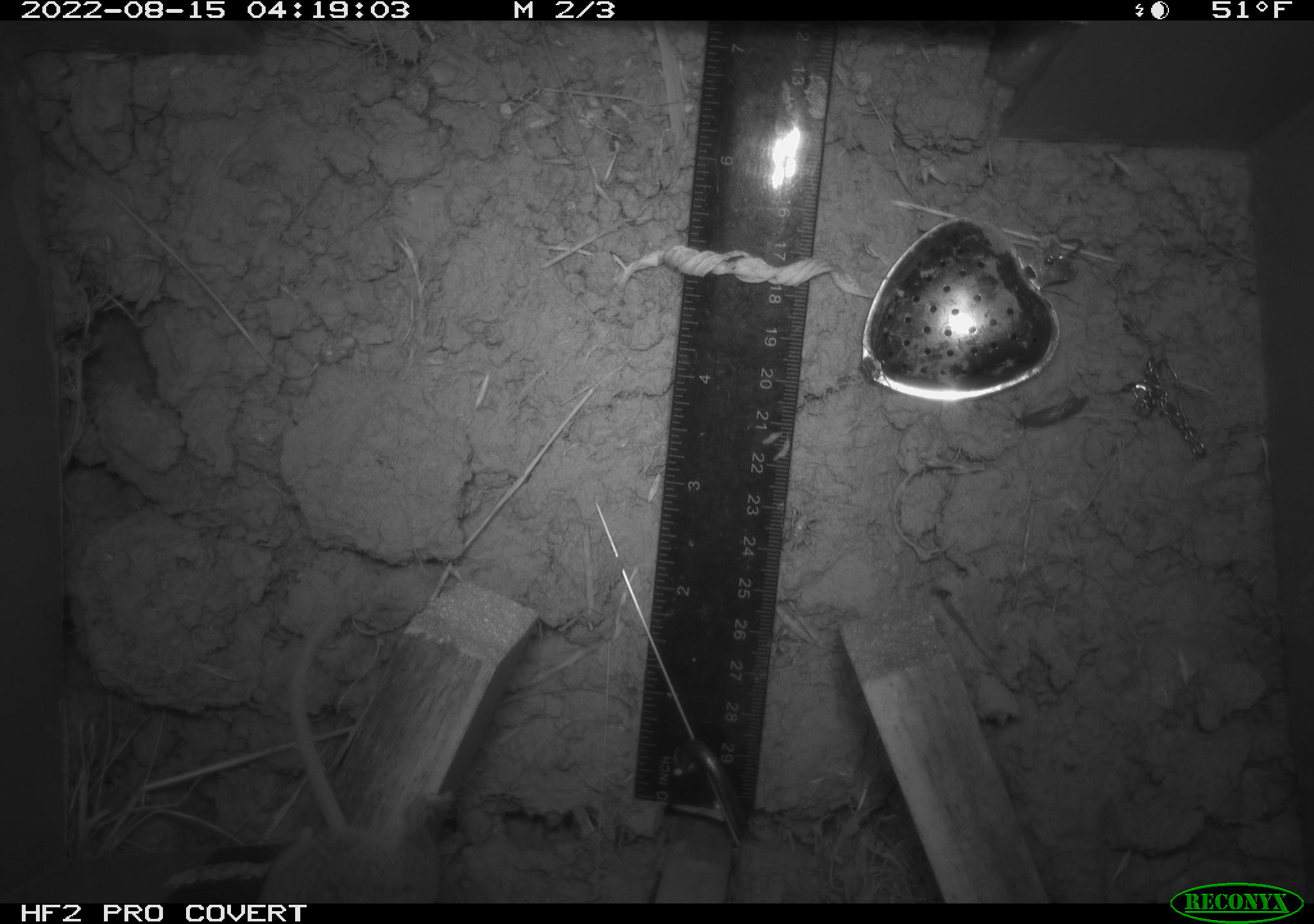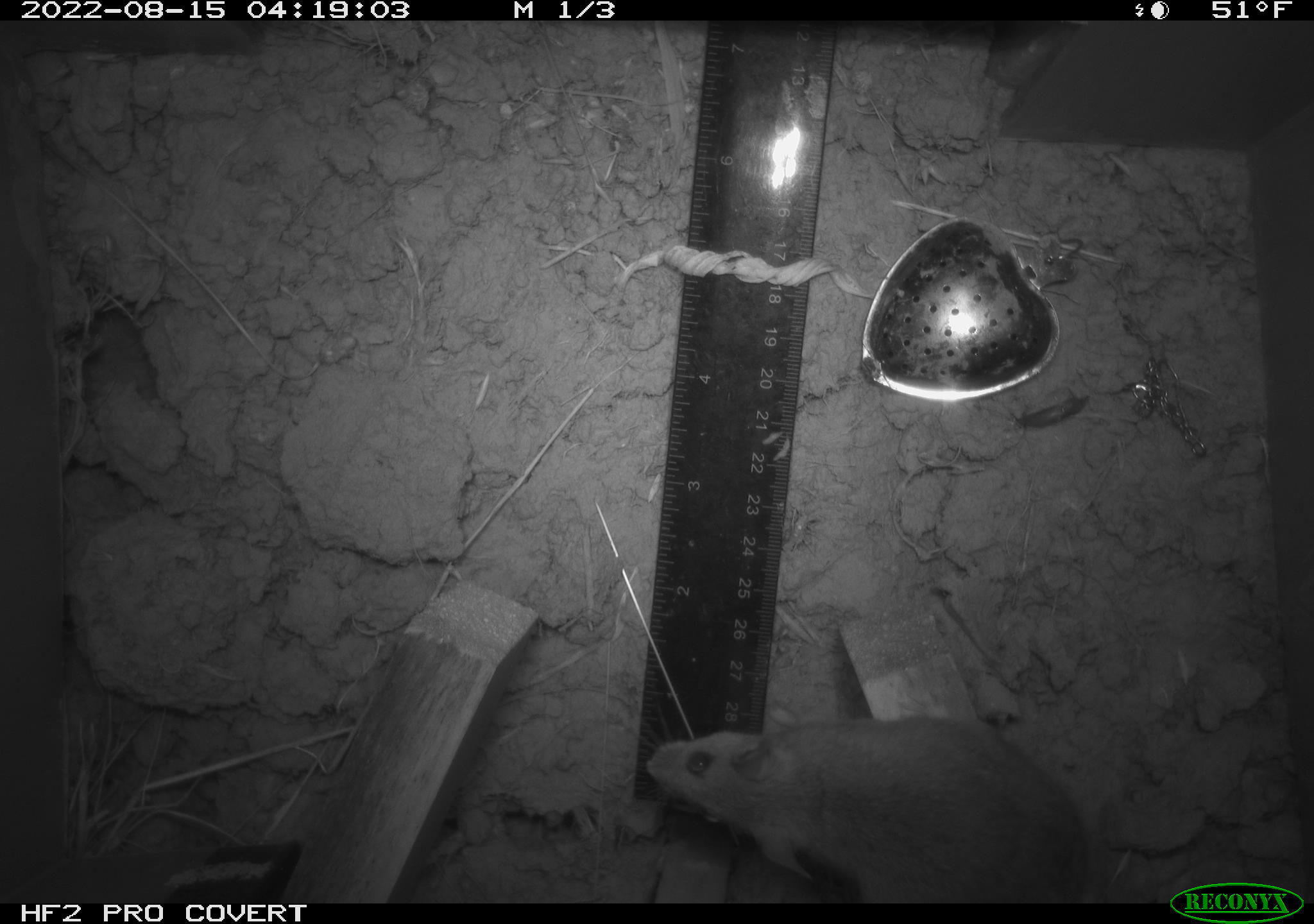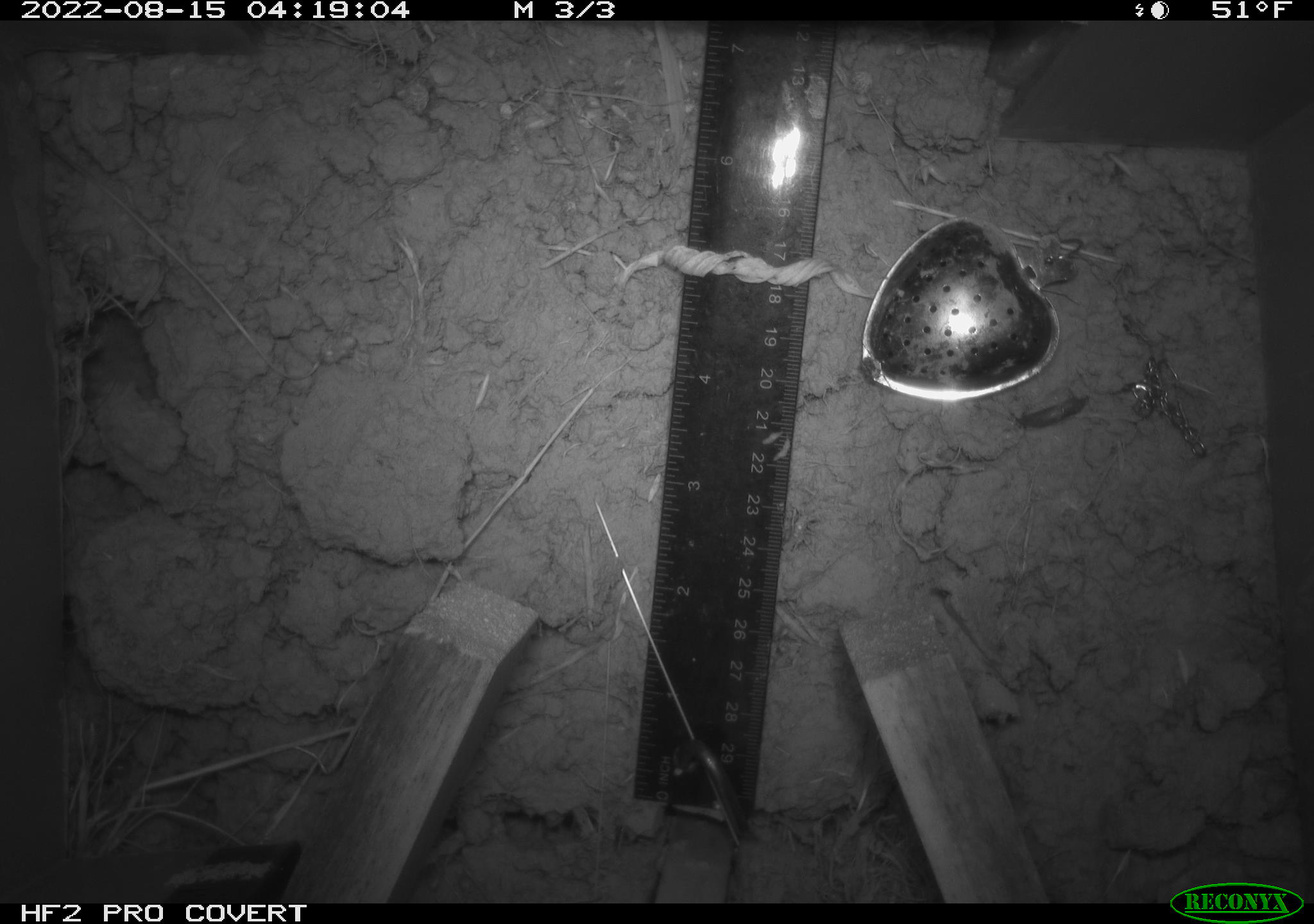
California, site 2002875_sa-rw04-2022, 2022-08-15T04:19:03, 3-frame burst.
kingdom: Animalia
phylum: Chordata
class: Mammalia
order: Rodentia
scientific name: Rodentia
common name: mouse species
Mouse species (Rodentia).